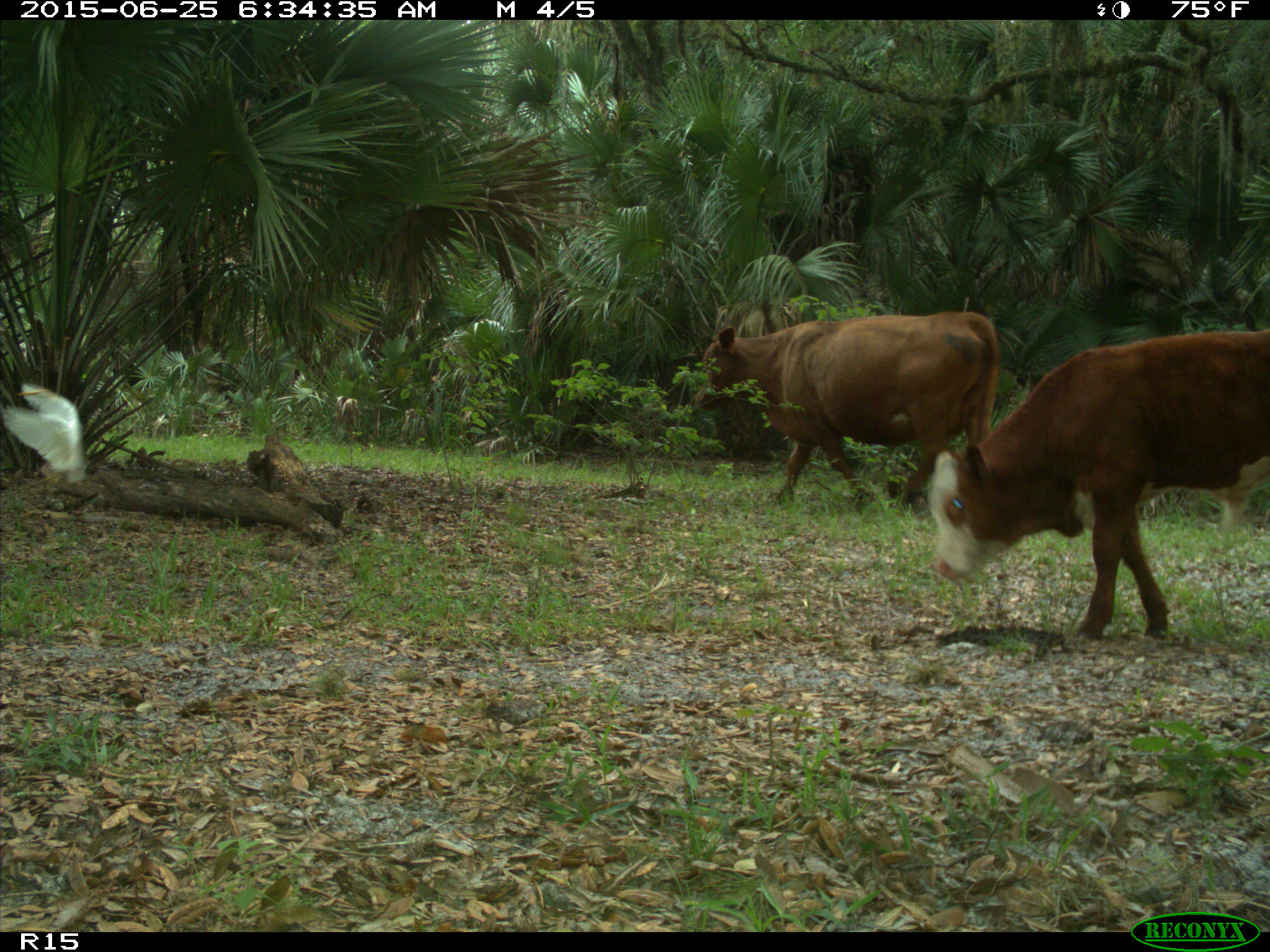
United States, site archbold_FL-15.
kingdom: Animalia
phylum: Chordata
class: Mammalia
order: Artiodactyla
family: Bovidae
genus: Bos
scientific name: Bos taurus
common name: domestic cow